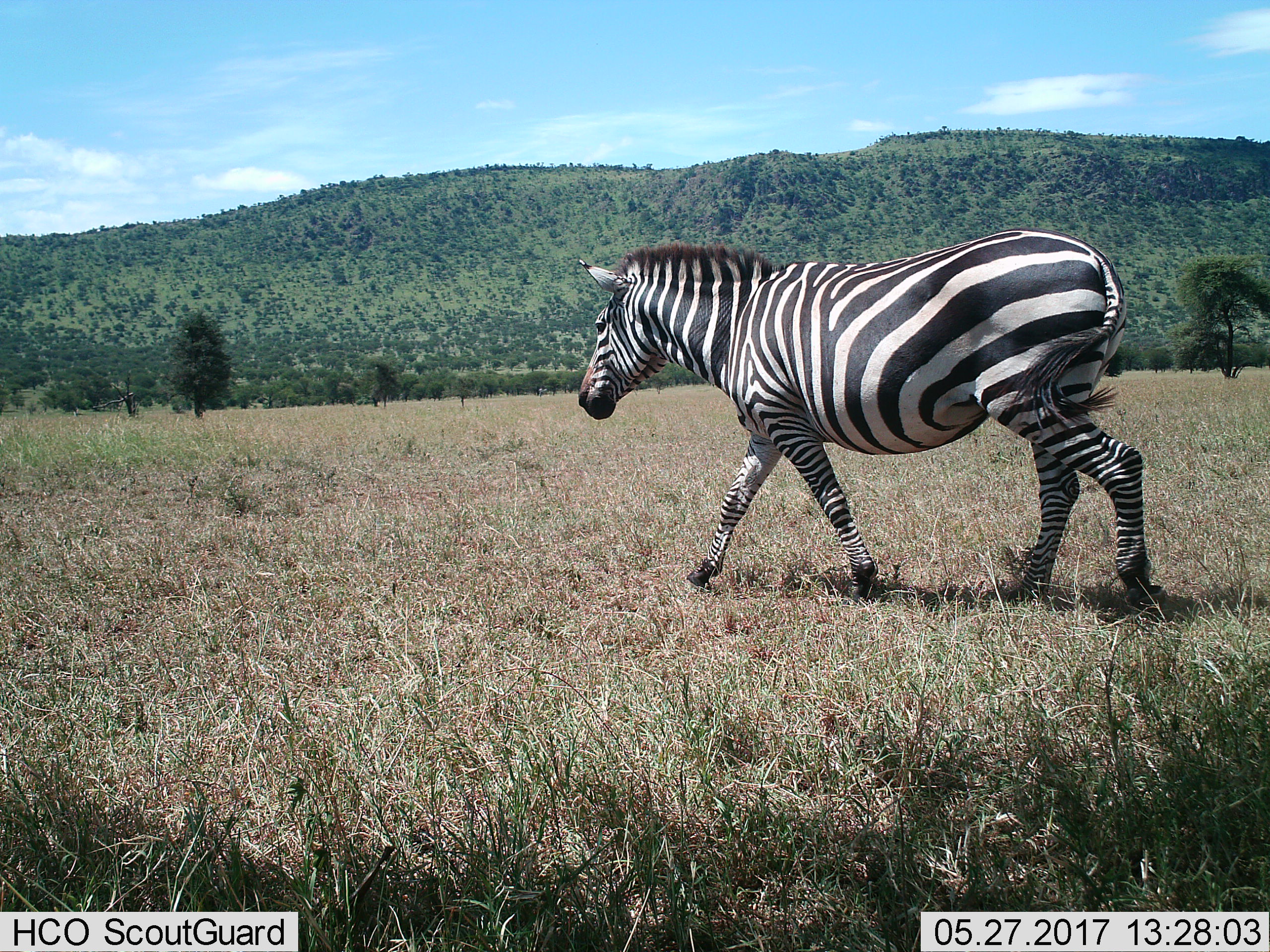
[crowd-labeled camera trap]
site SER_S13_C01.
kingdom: Animalia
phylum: Chordata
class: Mammalia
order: Perissodactyla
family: Equidae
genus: Equus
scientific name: Equus quagga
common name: plains zebra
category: zebraplains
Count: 1.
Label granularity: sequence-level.